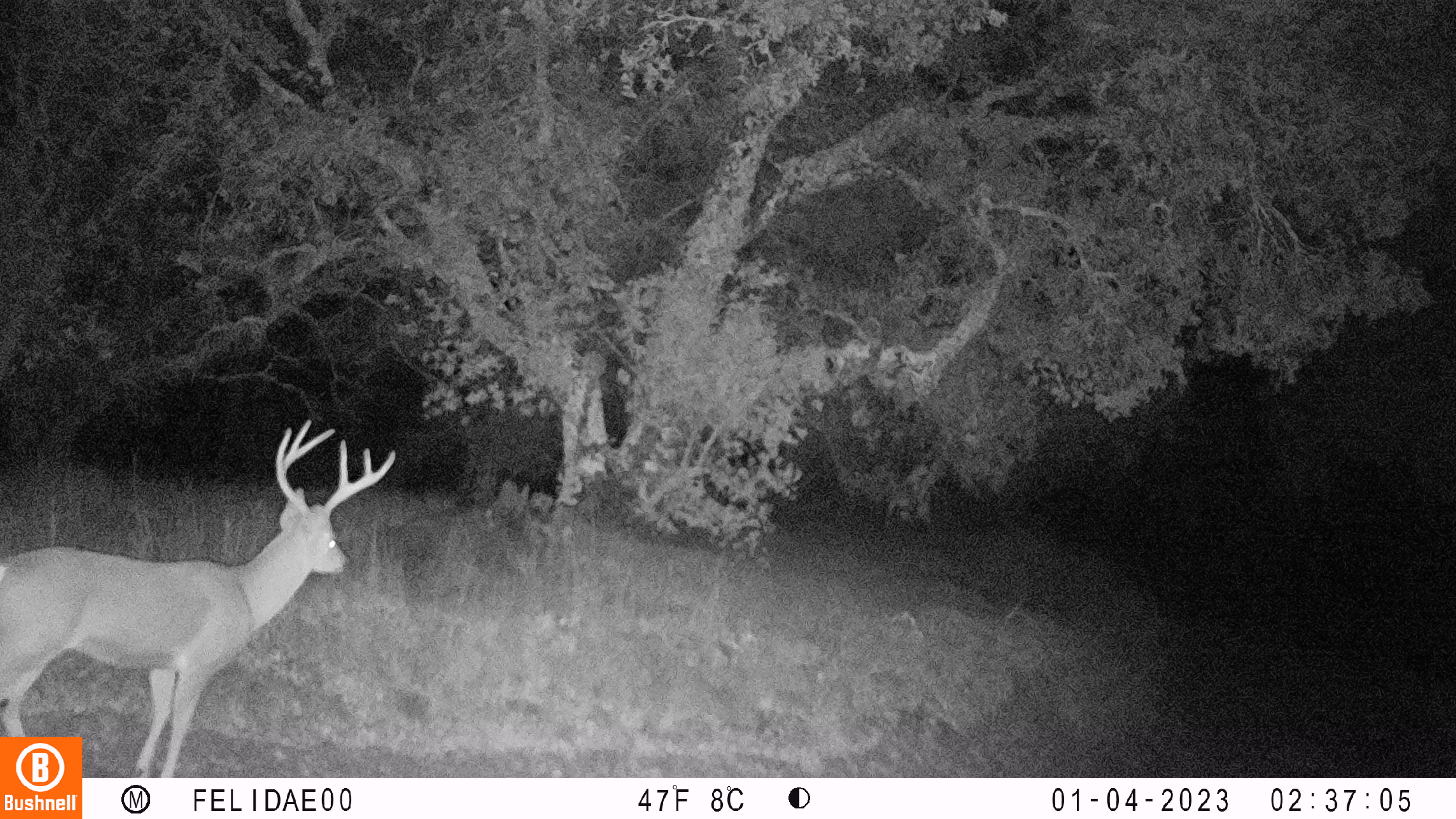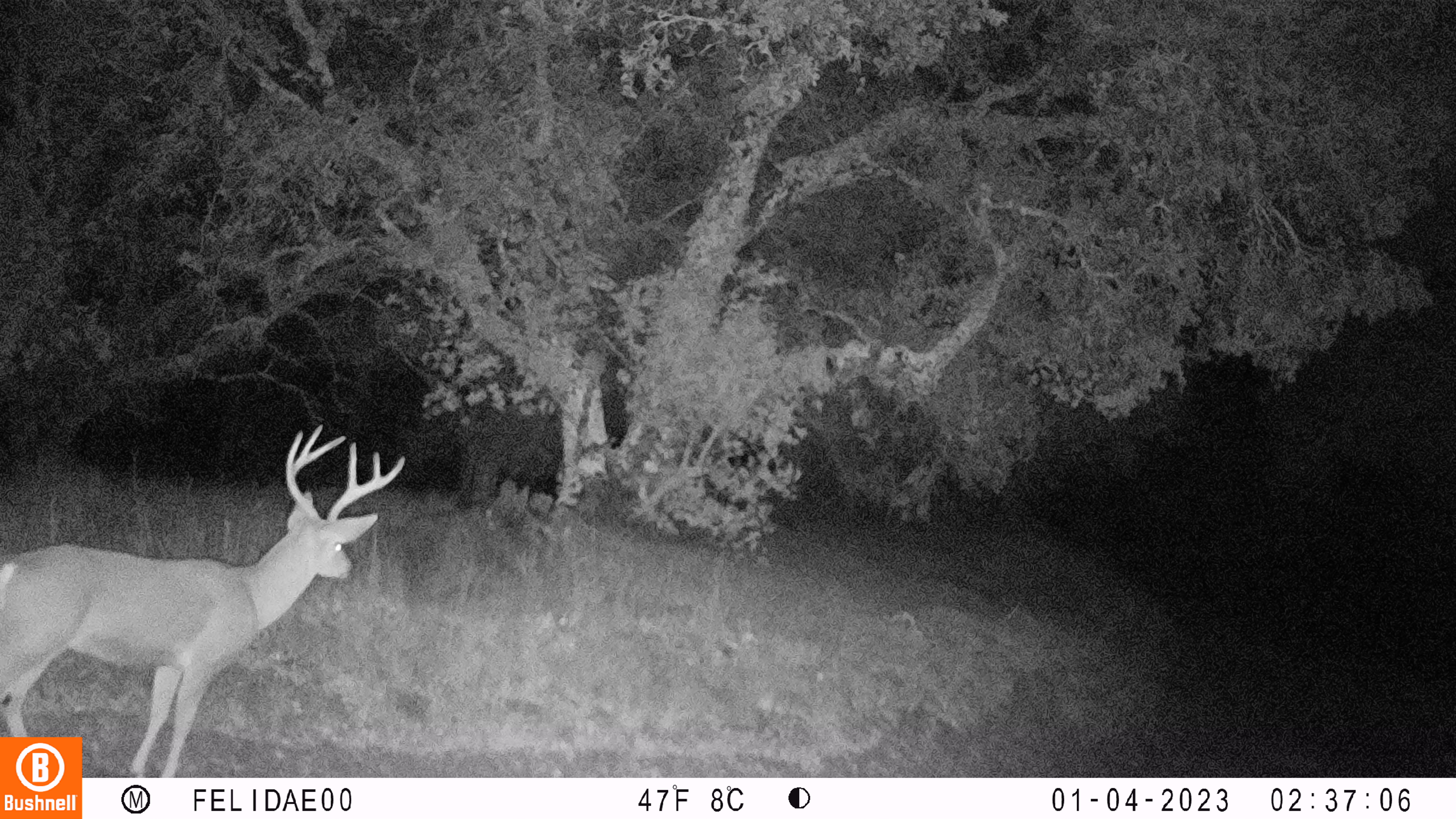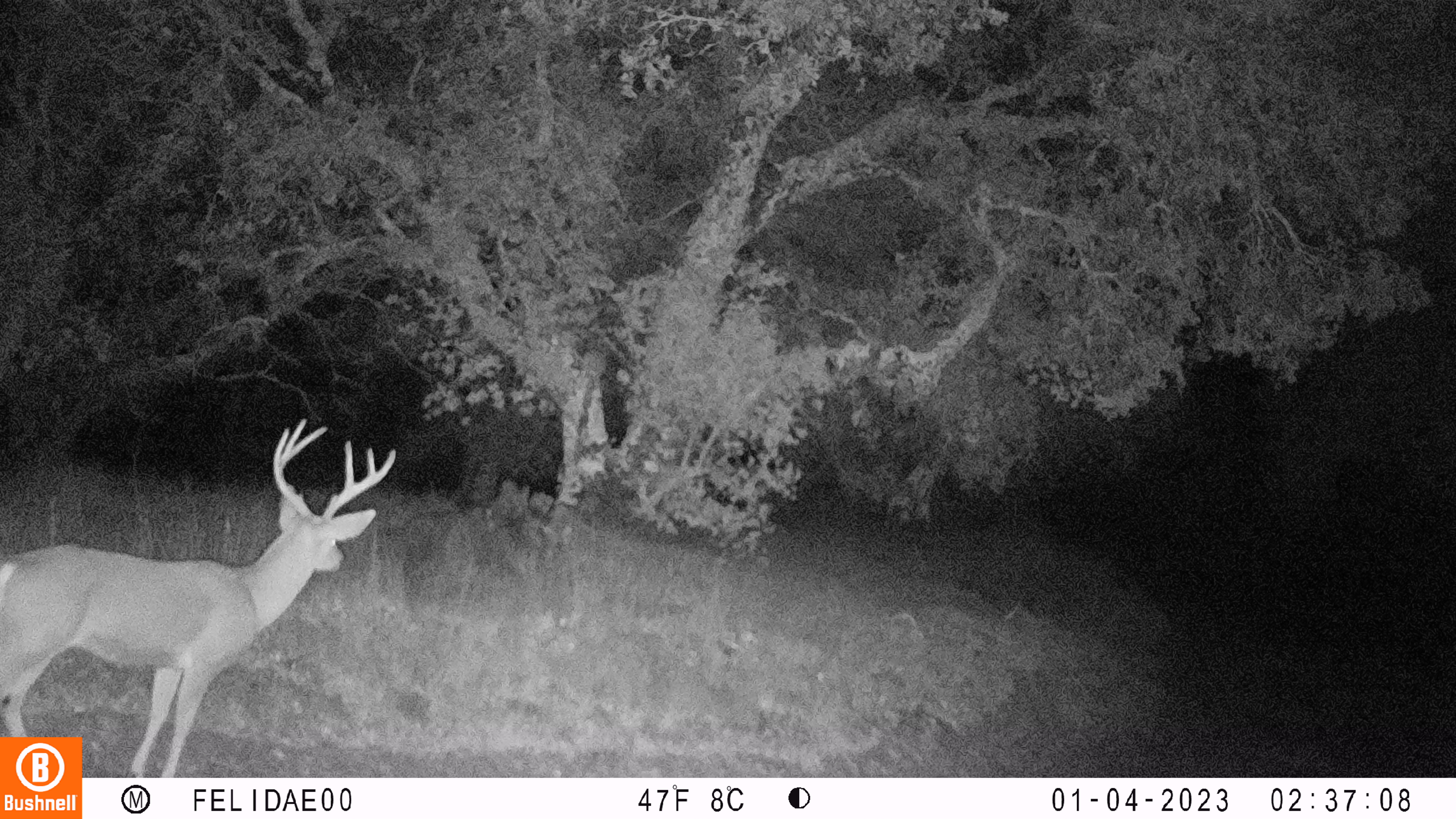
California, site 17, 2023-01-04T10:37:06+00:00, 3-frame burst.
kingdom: Animalia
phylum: Chordata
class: Mammalia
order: Artiodactyla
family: Cervidae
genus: Odocoileus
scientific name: Odocoileus hemionus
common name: mule deer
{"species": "mule deer (Odocoileus hemionus)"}